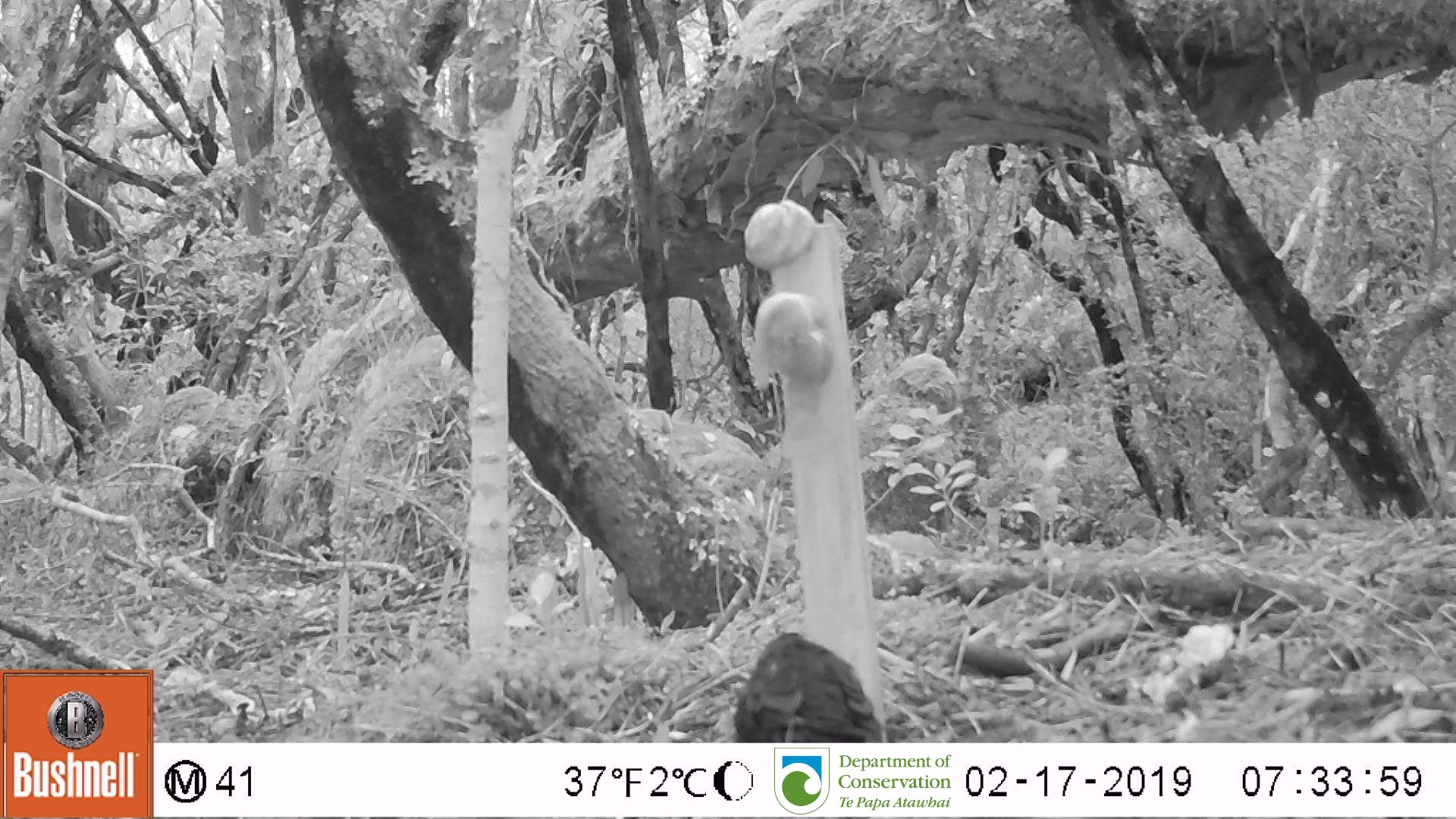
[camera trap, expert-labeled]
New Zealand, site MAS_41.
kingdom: Animalia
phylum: Chordata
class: Aves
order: Passeriformes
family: Turdidae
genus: Turdus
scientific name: Turdus merula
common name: eurasian blackbird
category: blackbird